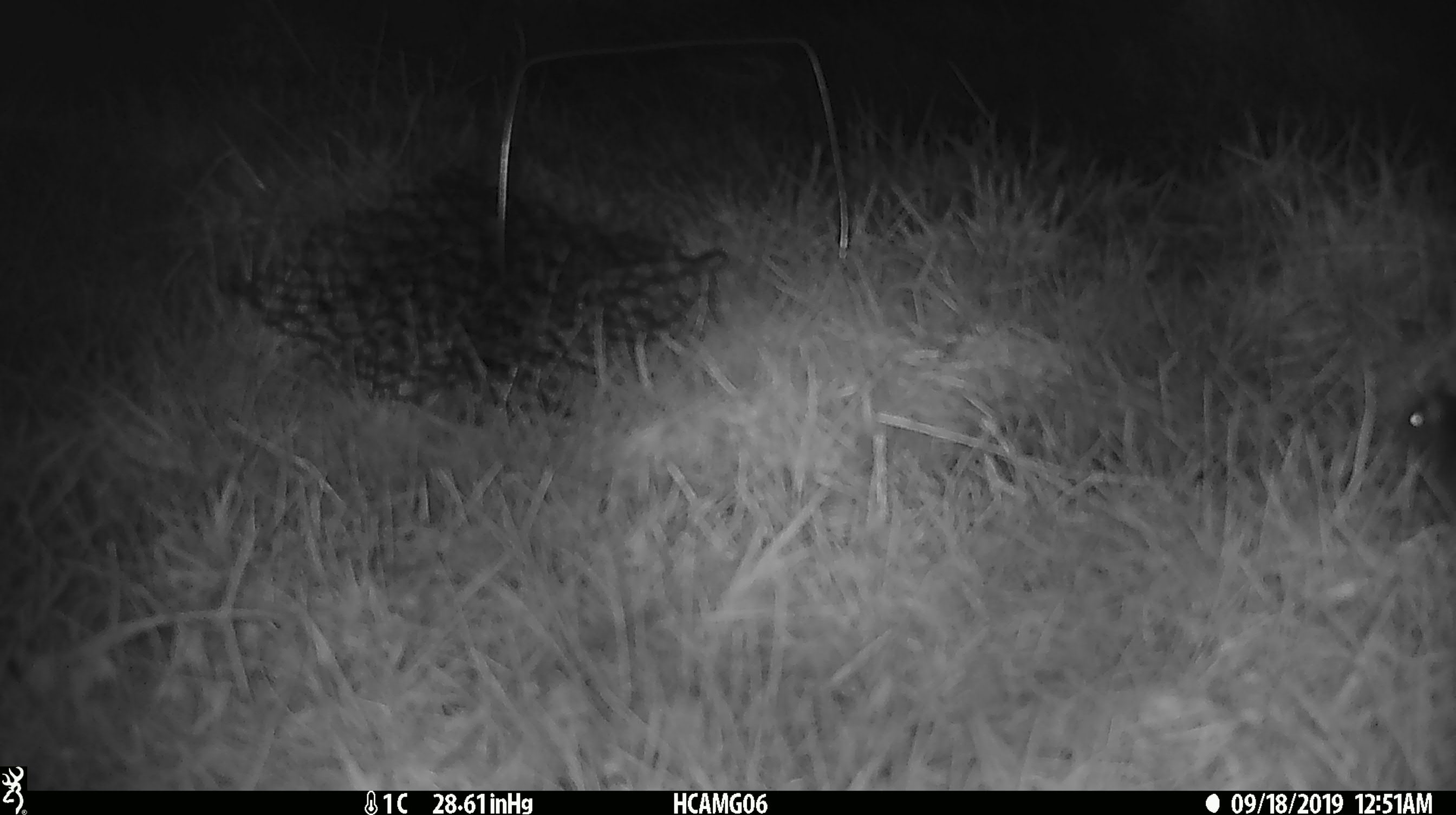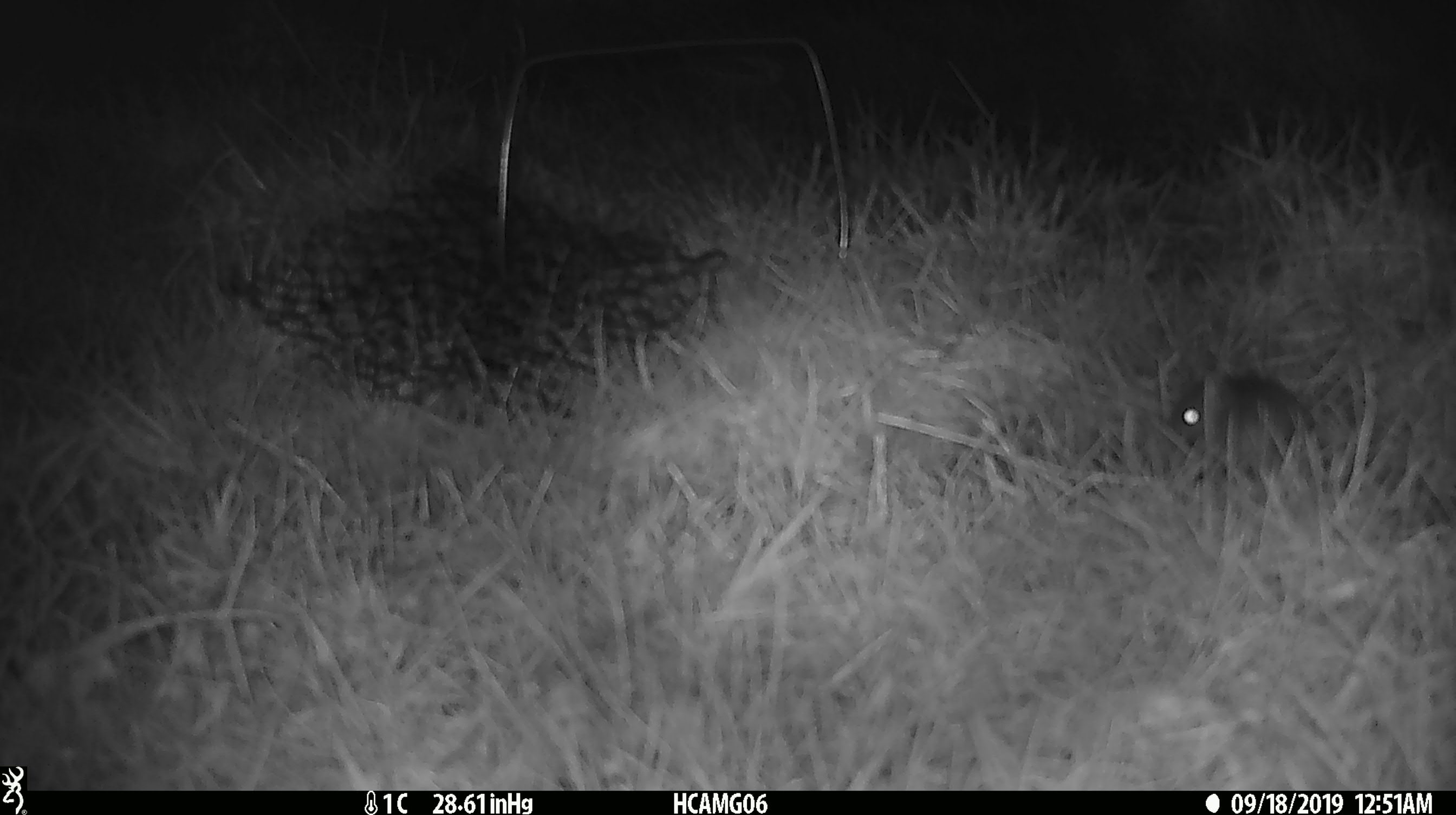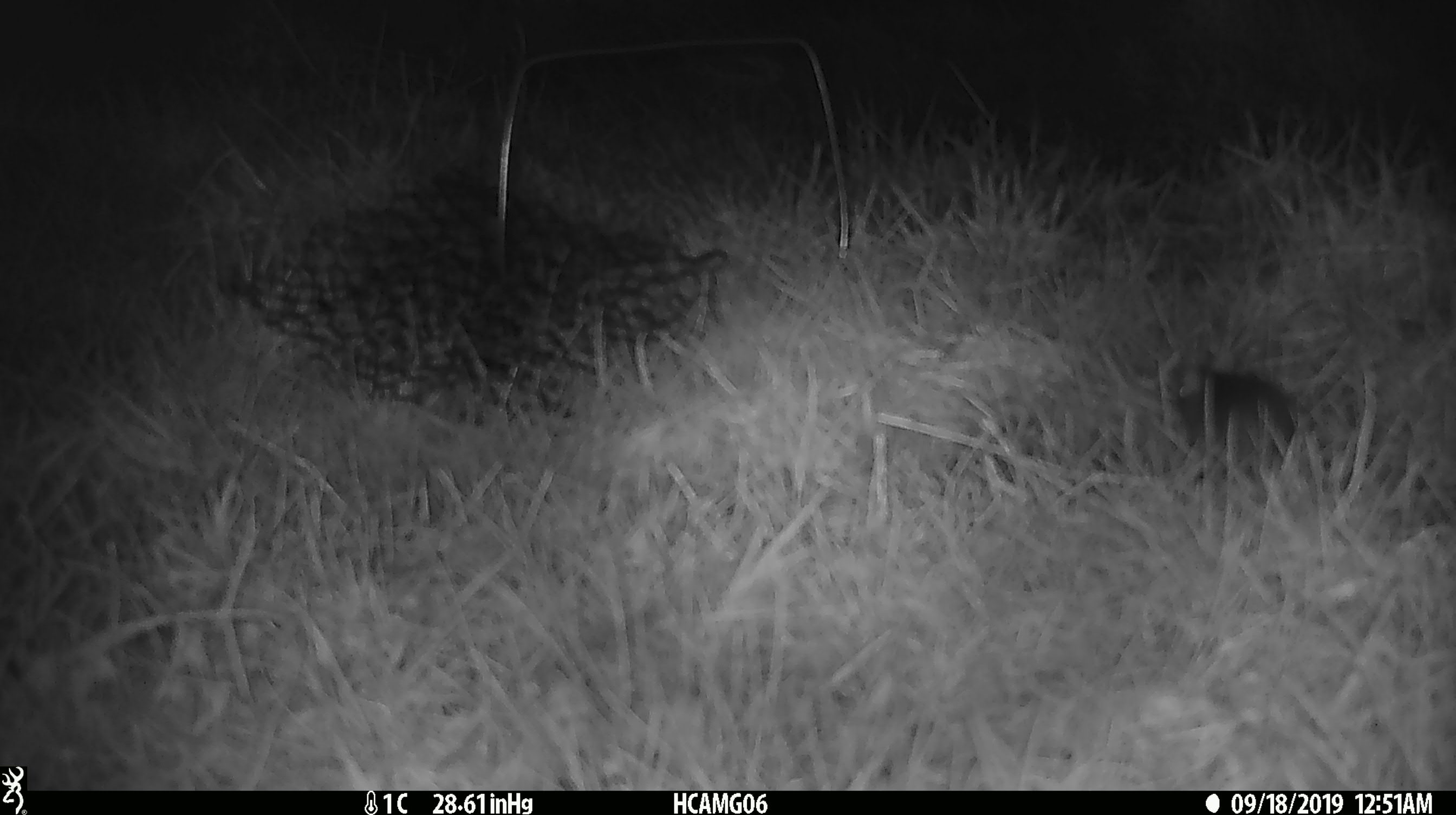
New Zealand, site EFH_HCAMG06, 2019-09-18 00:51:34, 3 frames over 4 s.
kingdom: Animalia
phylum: Chordata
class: Mammalia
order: Rodentia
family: Muridae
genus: Mus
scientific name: Mus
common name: mouse